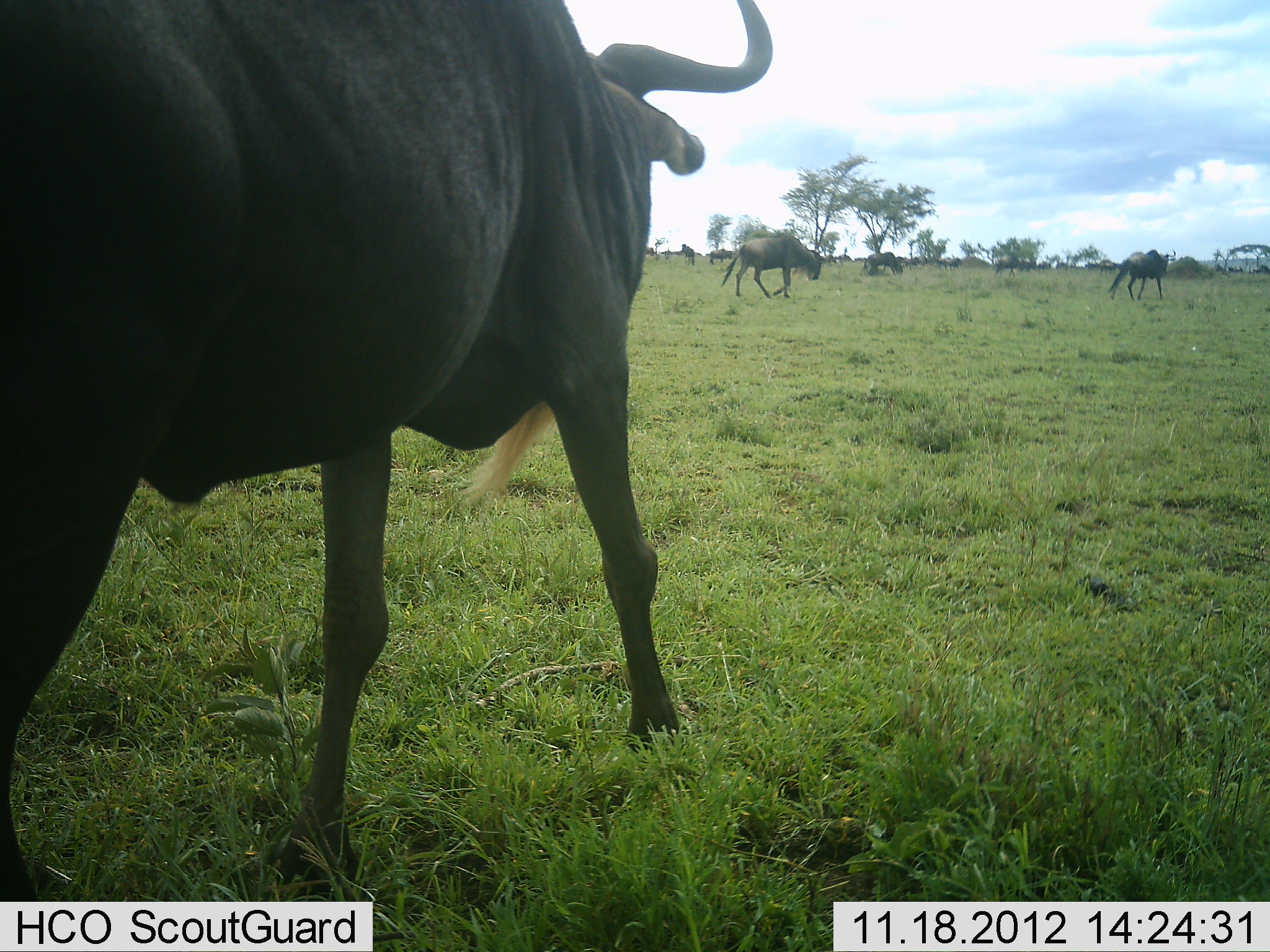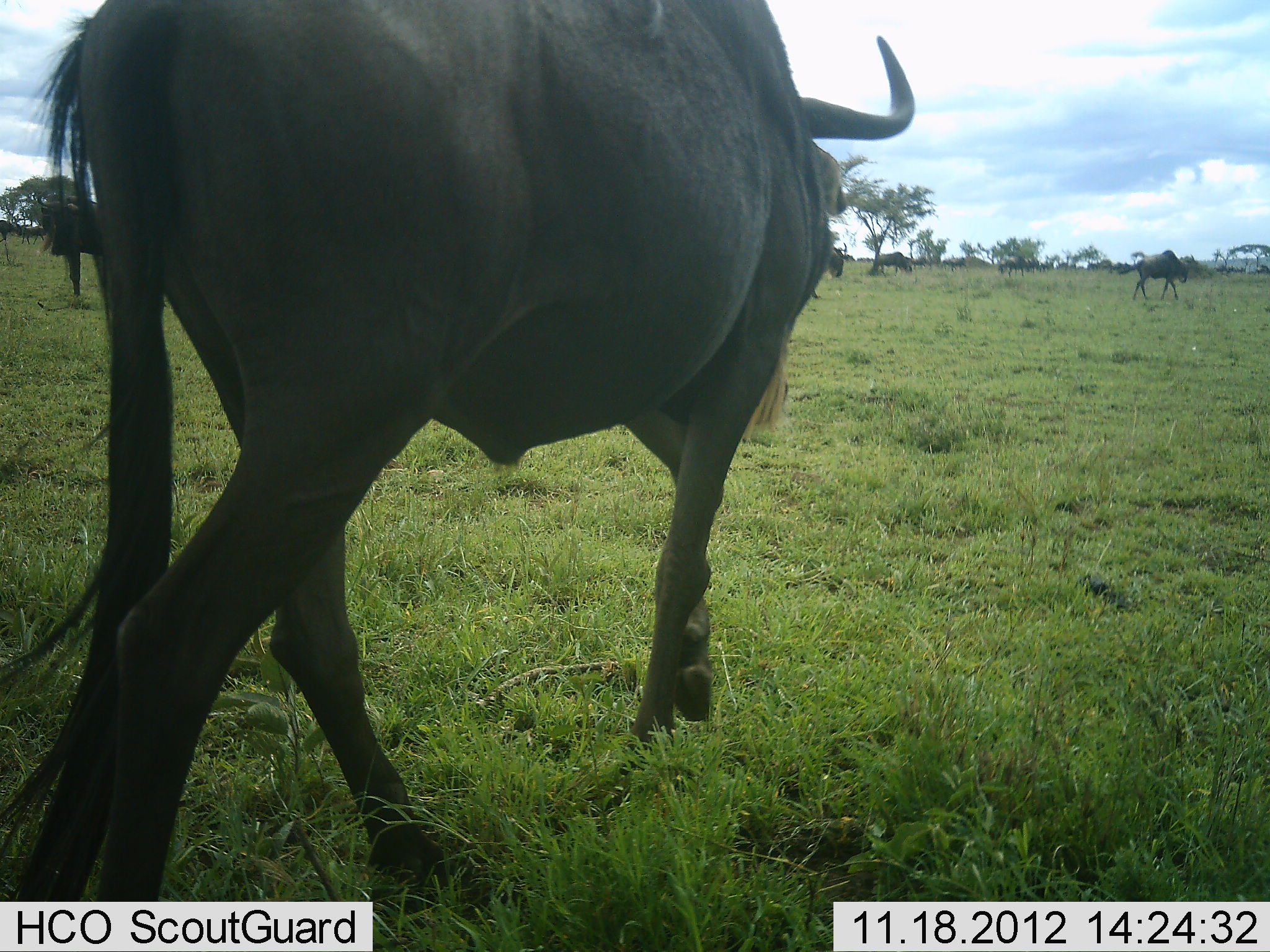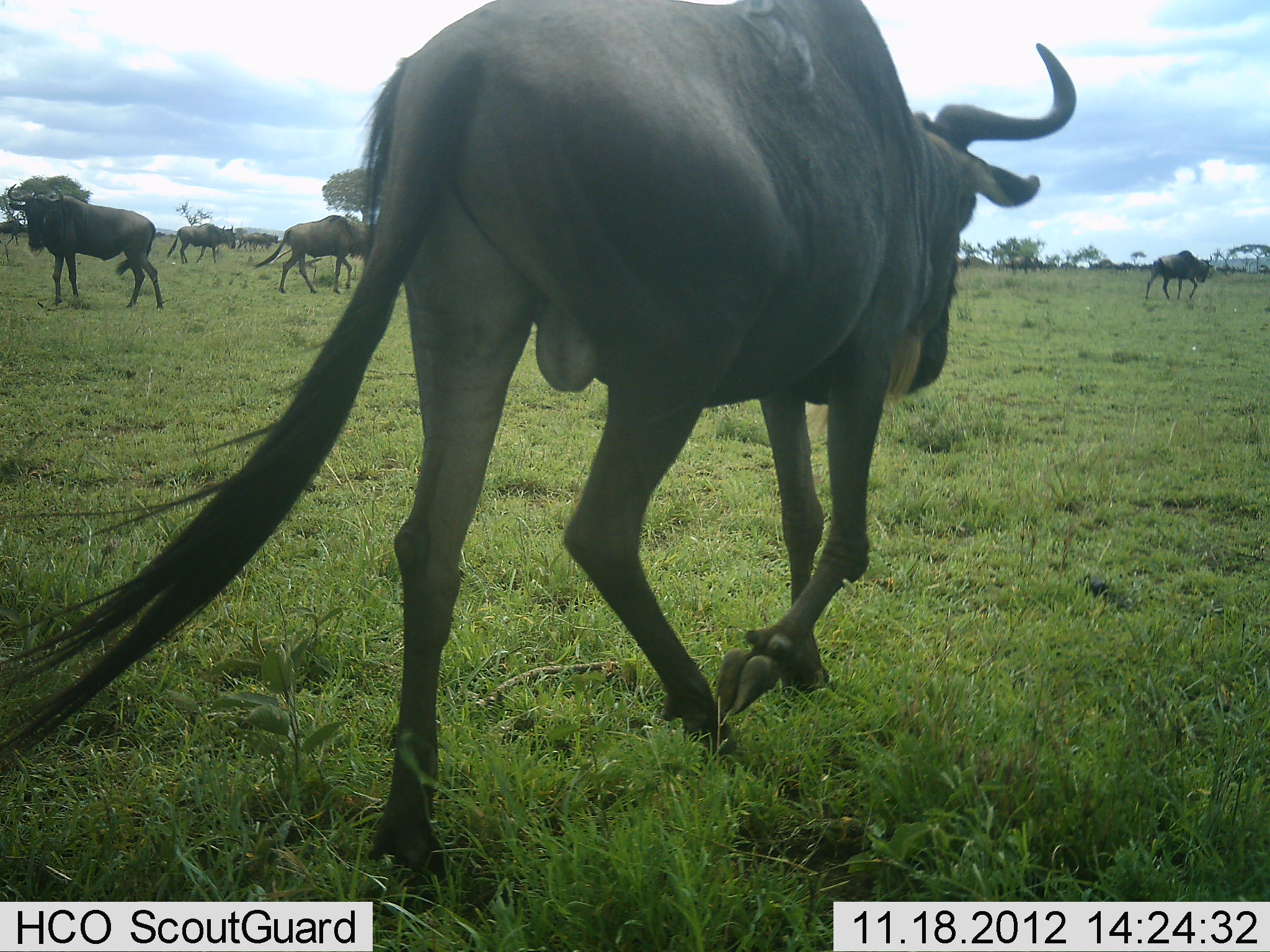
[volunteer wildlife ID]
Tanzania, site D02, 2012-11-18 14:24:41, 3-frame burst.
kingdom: Animalia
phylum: Chordata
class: Mammalia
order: Artiodactyla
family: Bovidae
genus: Connochaetes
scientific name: Connochaetes taurinus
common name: blue wildebeest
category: wildebeest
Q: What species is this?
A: Wildebeest (blue wildebeest) (Connochaetes taurinus).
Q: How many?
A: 11-50.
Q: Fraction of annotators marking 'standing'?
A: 11%.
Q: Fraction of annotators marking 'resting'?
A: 0%.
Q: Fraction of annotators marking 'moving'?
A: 89%.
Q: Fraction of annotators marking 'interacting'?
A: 0%.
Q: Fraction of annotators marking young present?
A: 0%.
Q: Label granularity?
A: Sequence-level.